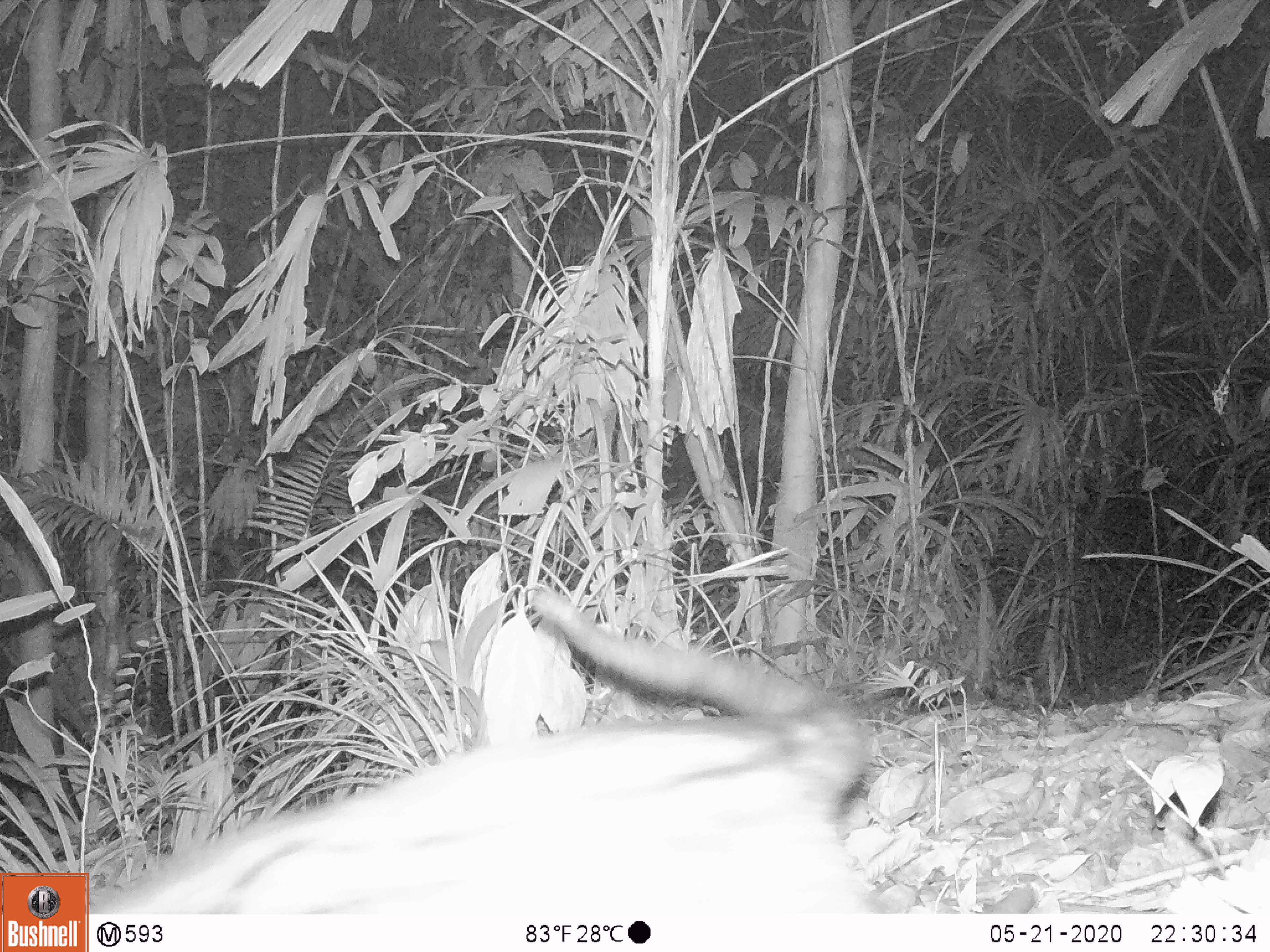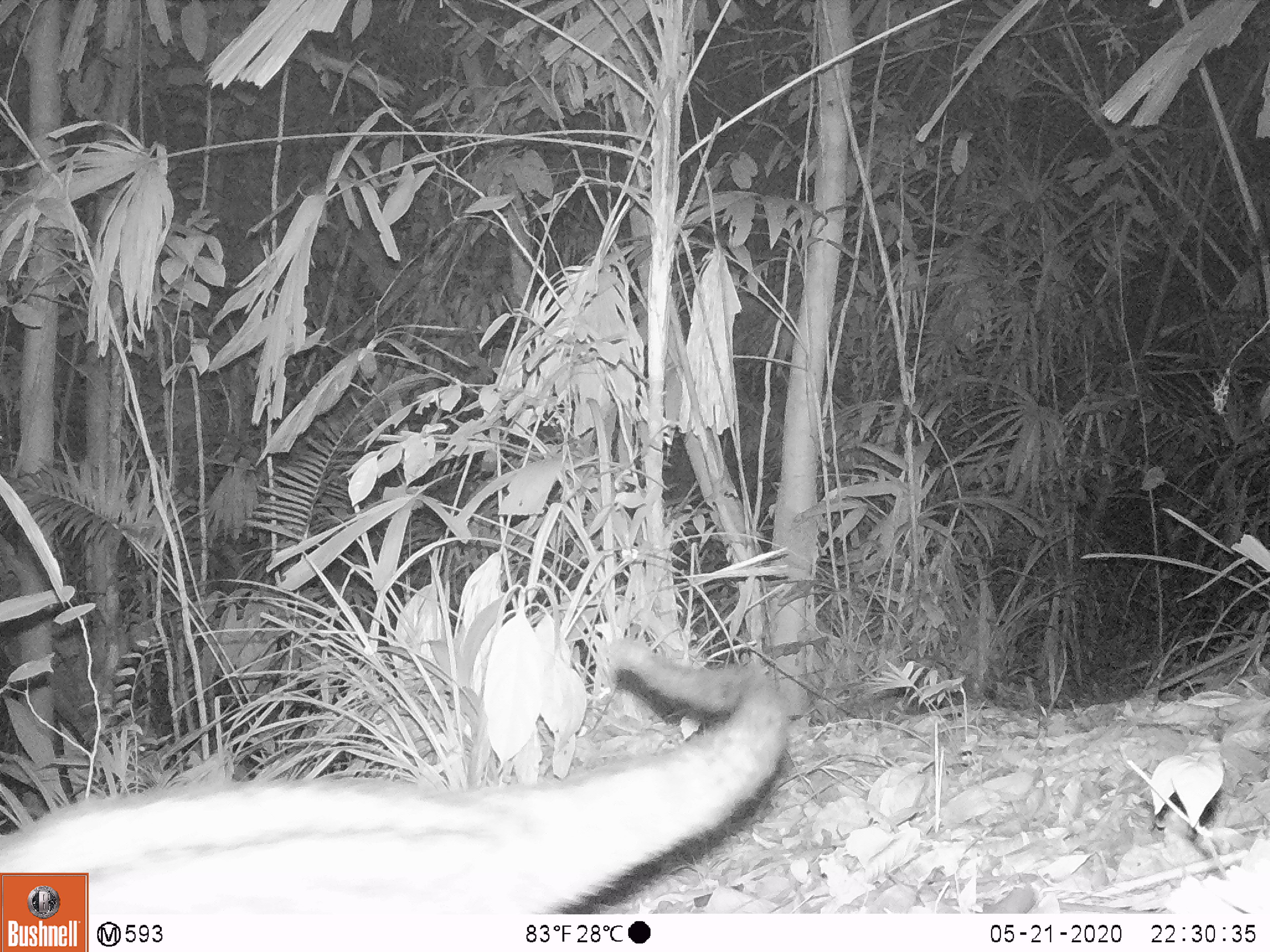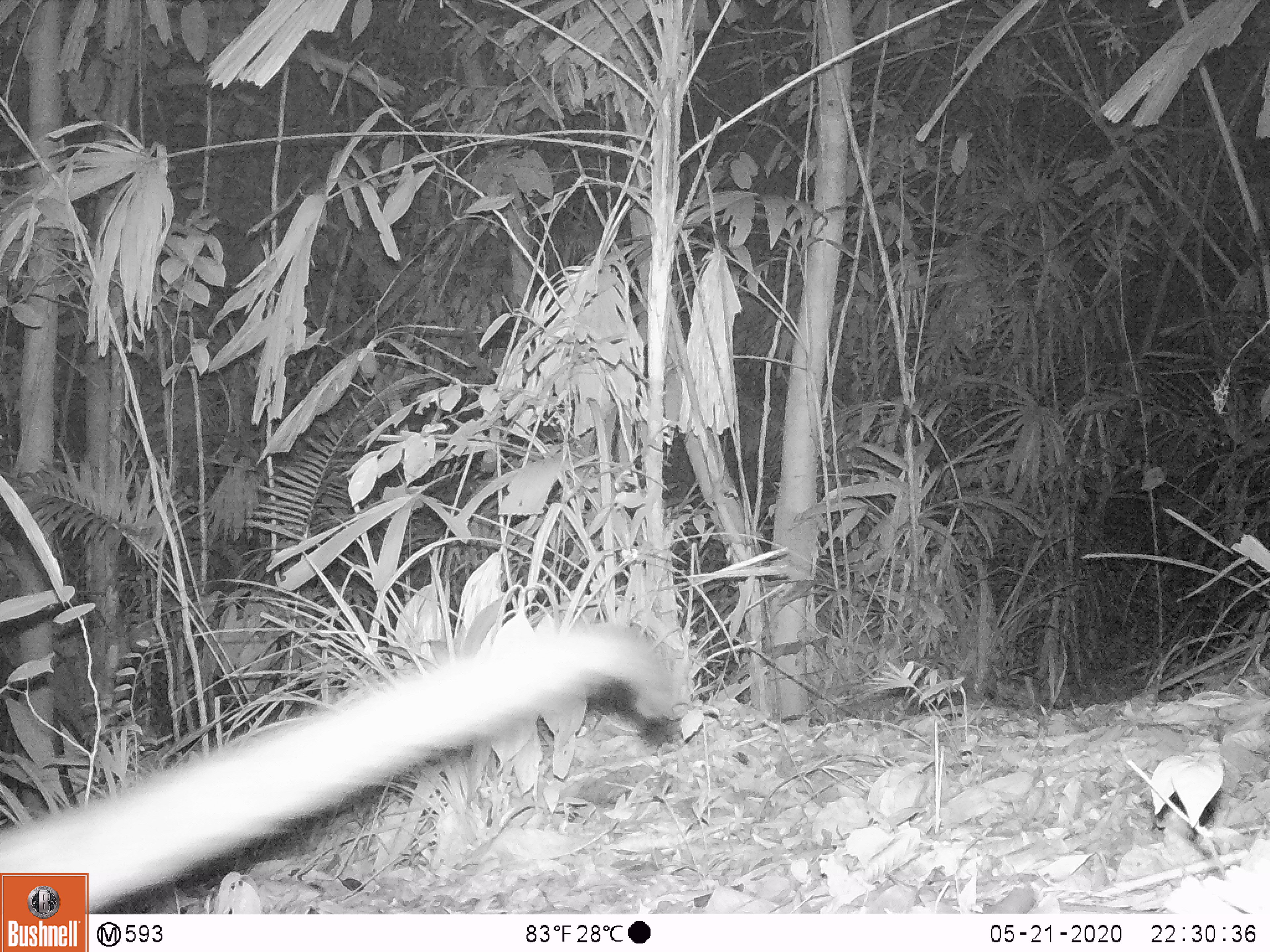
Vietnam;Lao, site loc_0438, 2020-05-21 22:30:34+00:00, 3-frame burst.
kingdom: Animalia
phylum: Chordata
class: Mammalia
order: Carnivora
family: Viverridae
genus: Paradoxurus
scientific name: Paradoxurus hermaphroditus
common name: common palm civet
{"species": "common palm civet (Paradoxurus hermaphroditus)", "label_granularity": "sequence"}